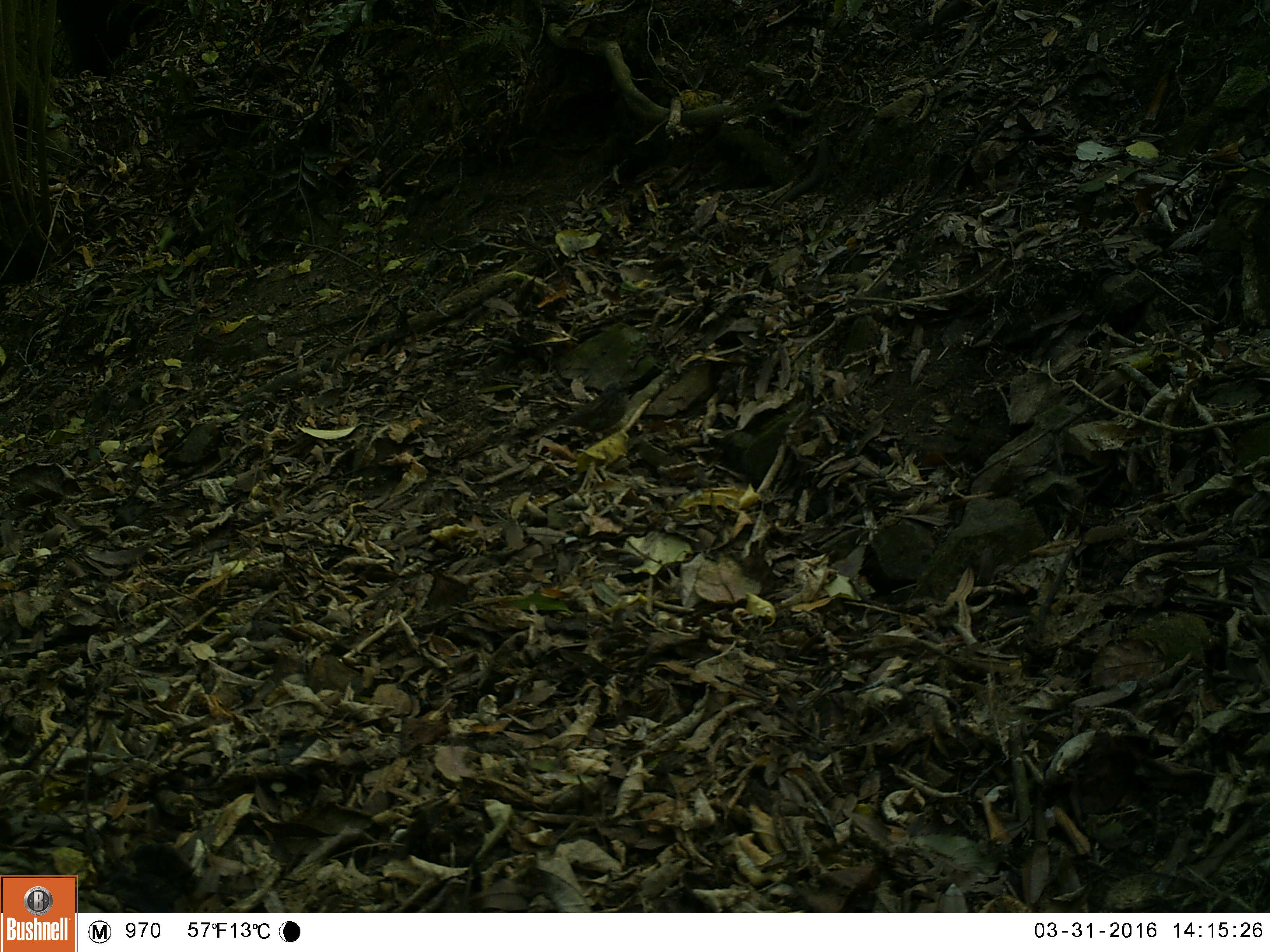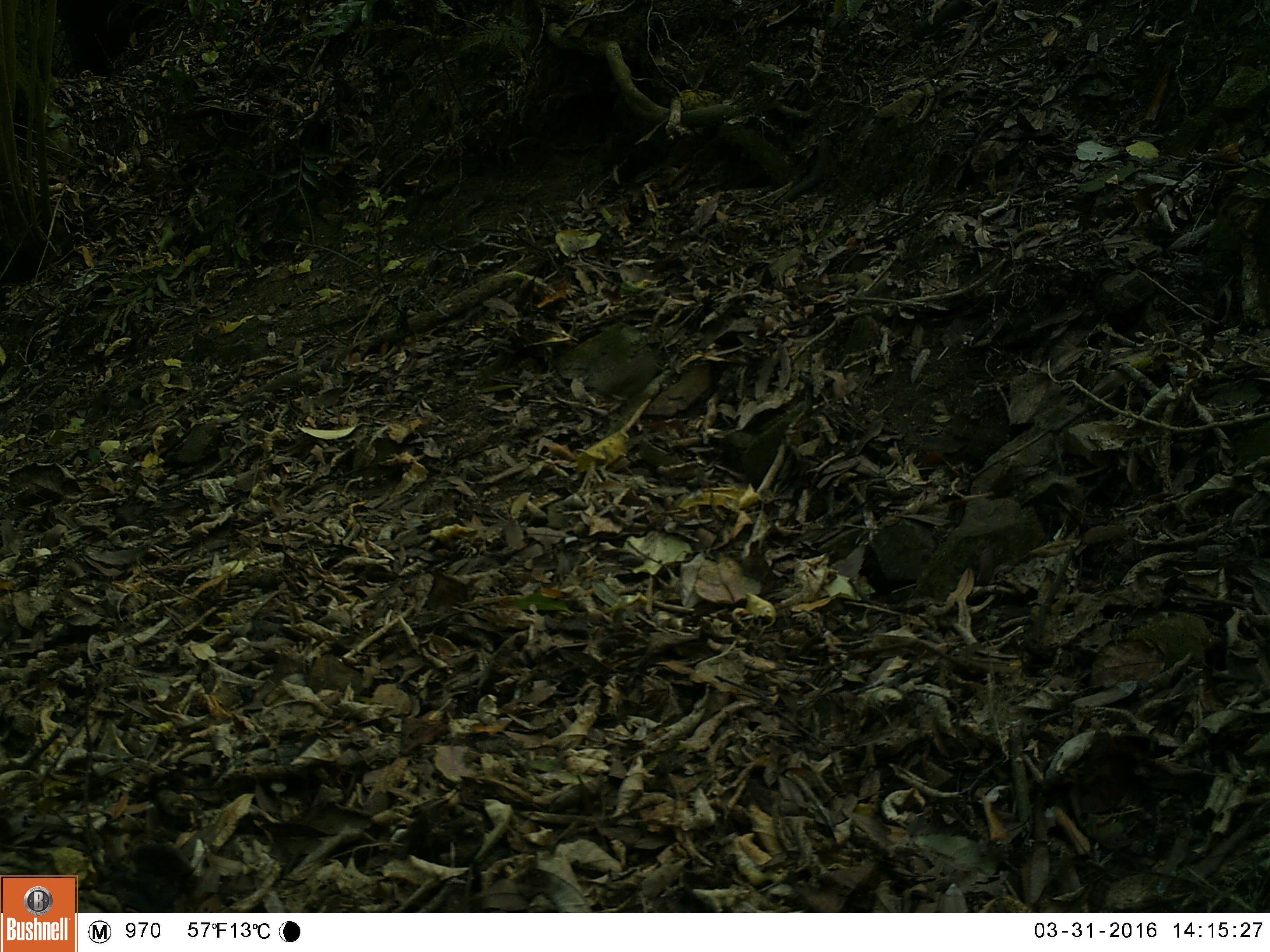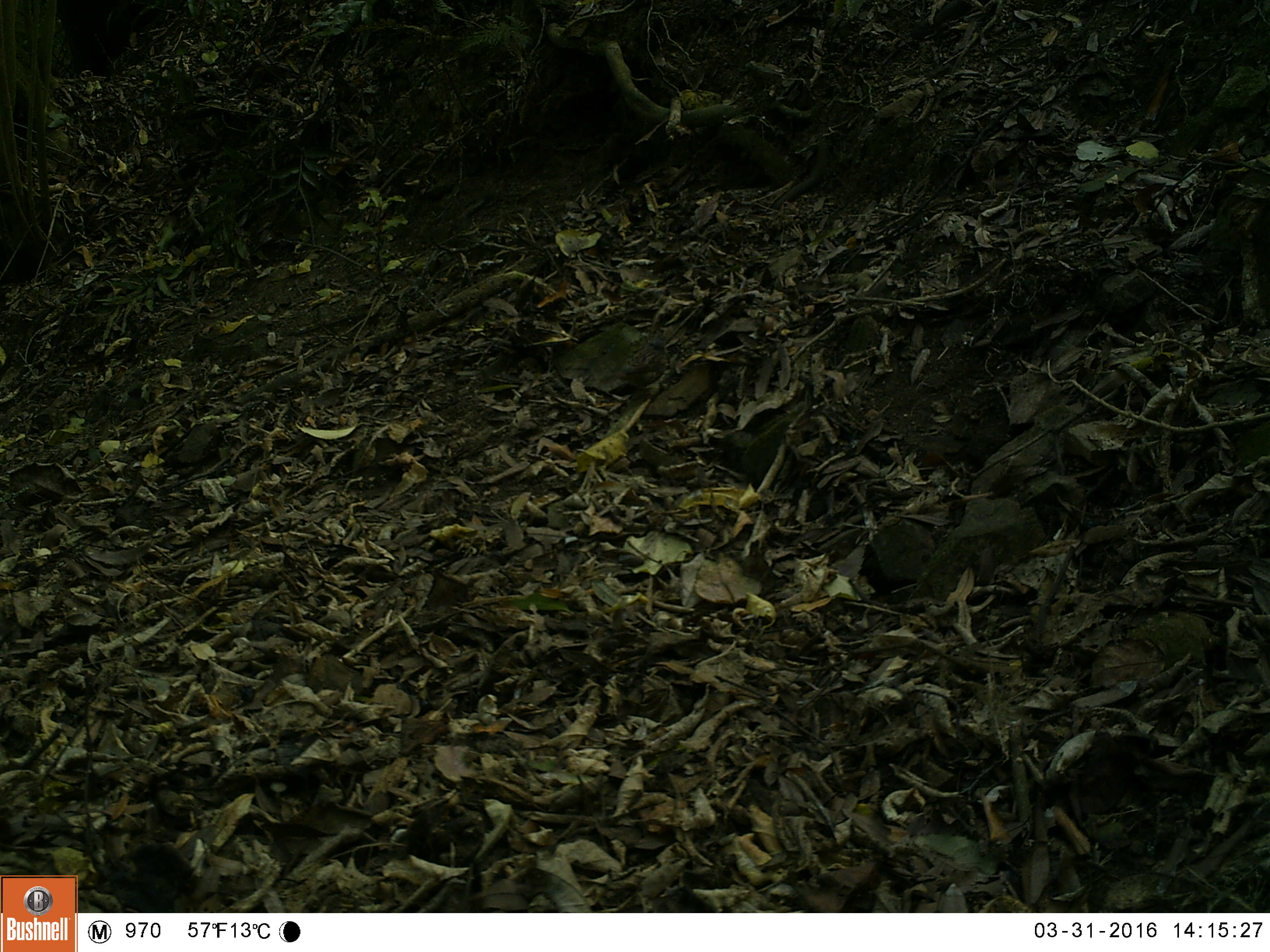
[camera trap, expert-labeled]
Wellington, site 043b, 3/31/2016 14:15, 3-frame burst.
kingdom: Animalia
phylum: Chordata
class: Aves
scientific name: Aves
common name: bird